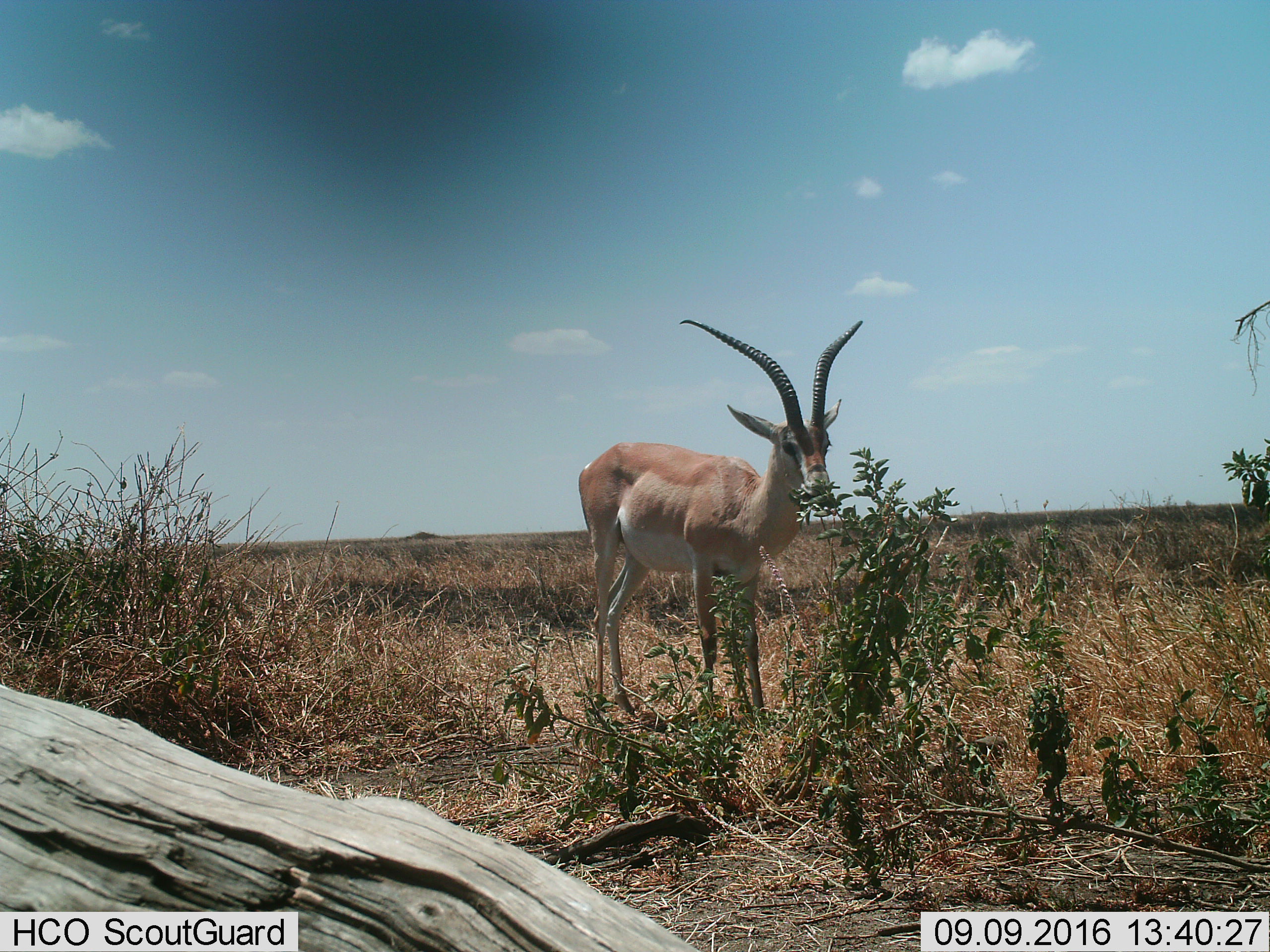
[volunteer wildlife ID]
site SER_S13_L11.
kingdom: Animalia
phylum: Chordata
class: Mammalia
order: Artiodactyla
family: Bovidae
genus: Nanger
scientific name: Nanger granti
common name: grant's gazelle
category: gazellegrants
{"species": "gazellegrants (grant's gazelle) (Nanger granti)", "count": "1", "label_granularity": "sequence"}